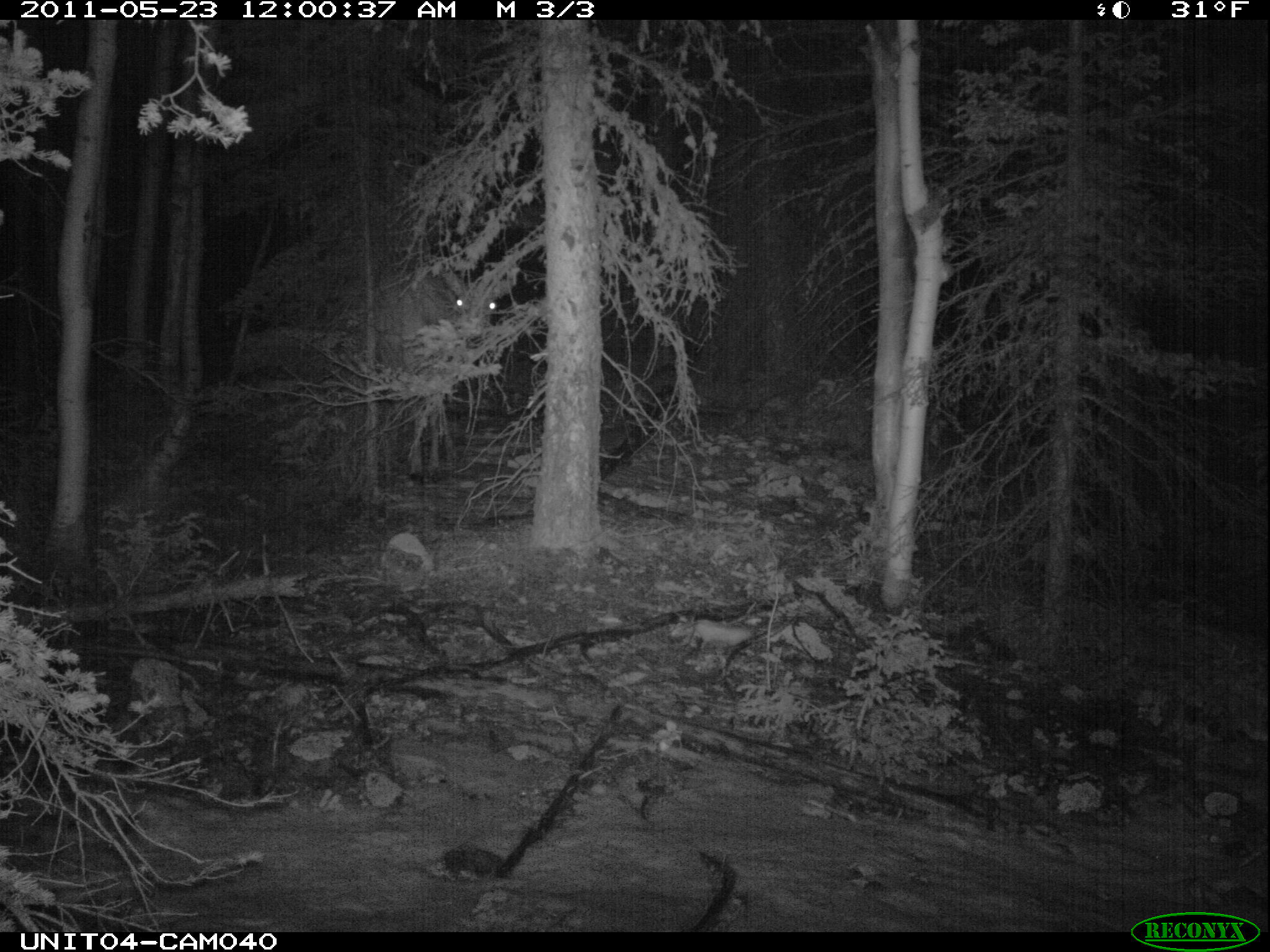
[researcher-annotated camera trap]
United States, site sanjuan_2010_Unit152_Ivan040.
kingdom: Animalia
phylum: Chordata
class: Mammalia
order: Artiodactyla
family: Cervidae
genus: Cervus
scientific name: Cervus elaphus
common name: red deer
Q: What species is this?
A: Cervus elaphus (red deer).